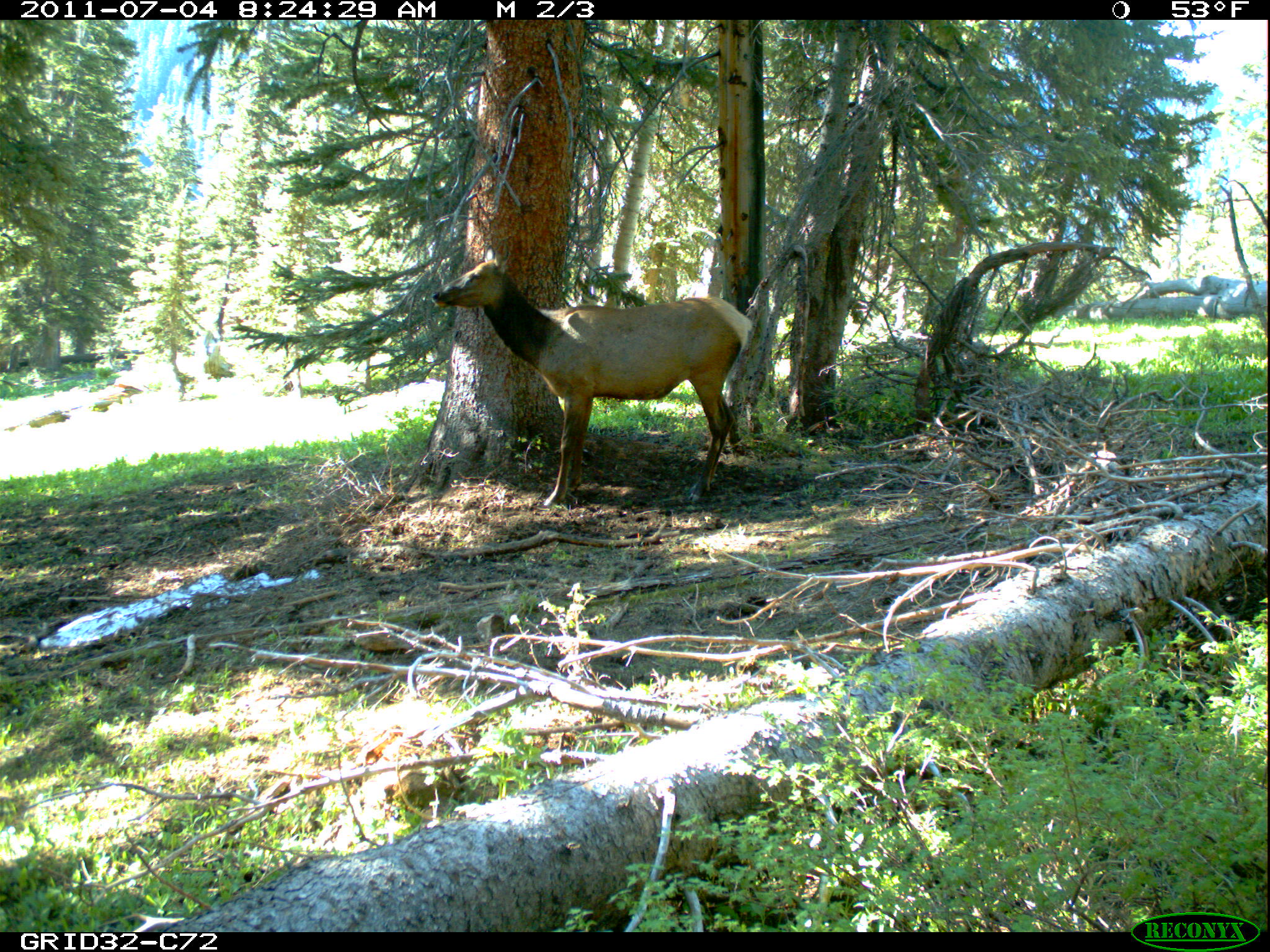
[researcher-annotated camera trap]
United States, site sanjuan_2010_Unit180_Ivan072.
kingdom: Animalia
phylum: Chordata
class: Mammalia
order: Artiodactyla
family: Cervidae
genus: Cervus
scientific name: Cervus elaphus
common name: red deer